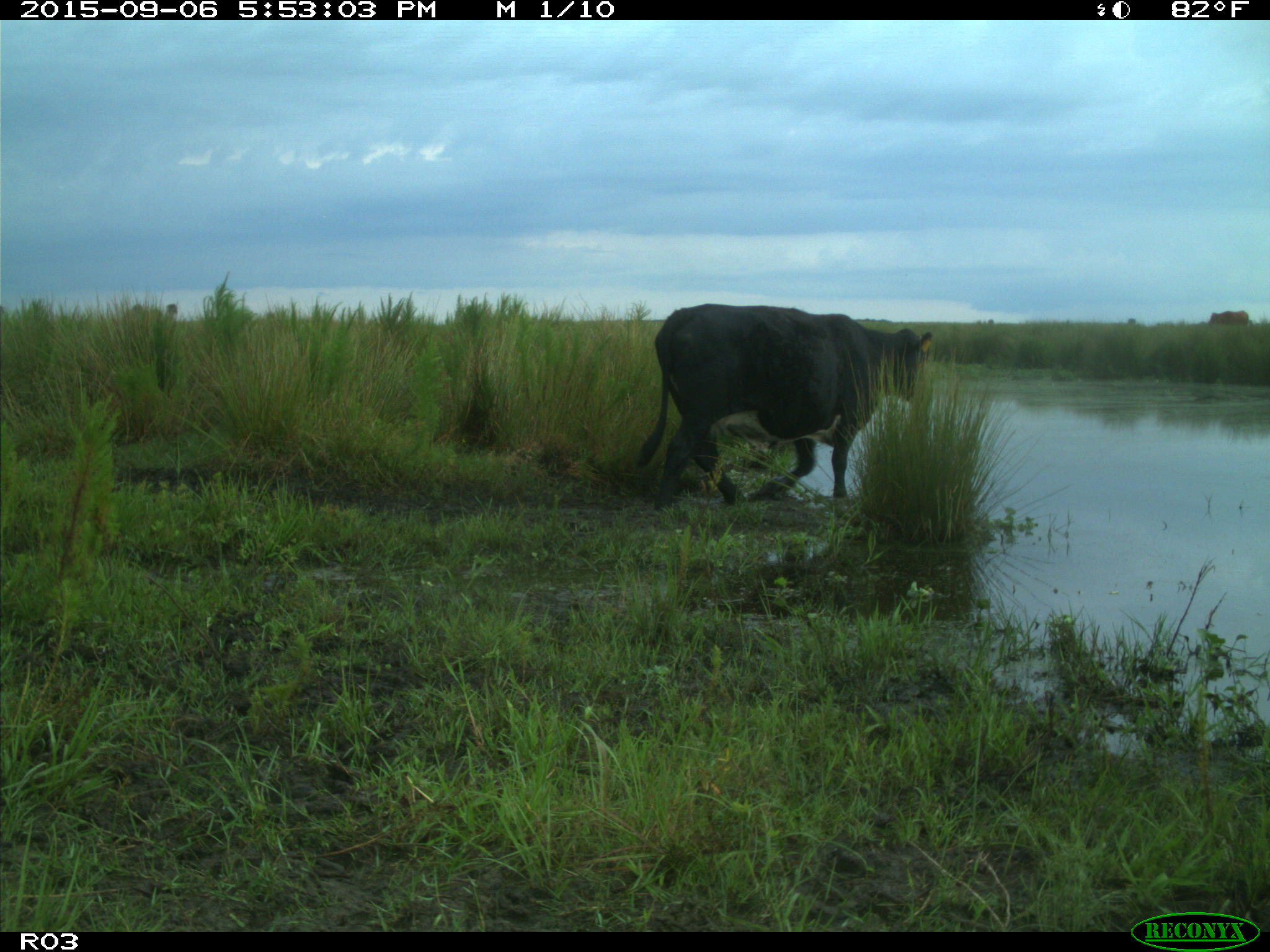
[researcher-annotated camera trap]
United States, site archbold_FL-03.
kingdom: Animalia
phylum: Chordata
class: Mammalia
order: Artiodactyla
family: Bovidae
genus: Bos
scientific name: Bos taurus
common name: domestic cow